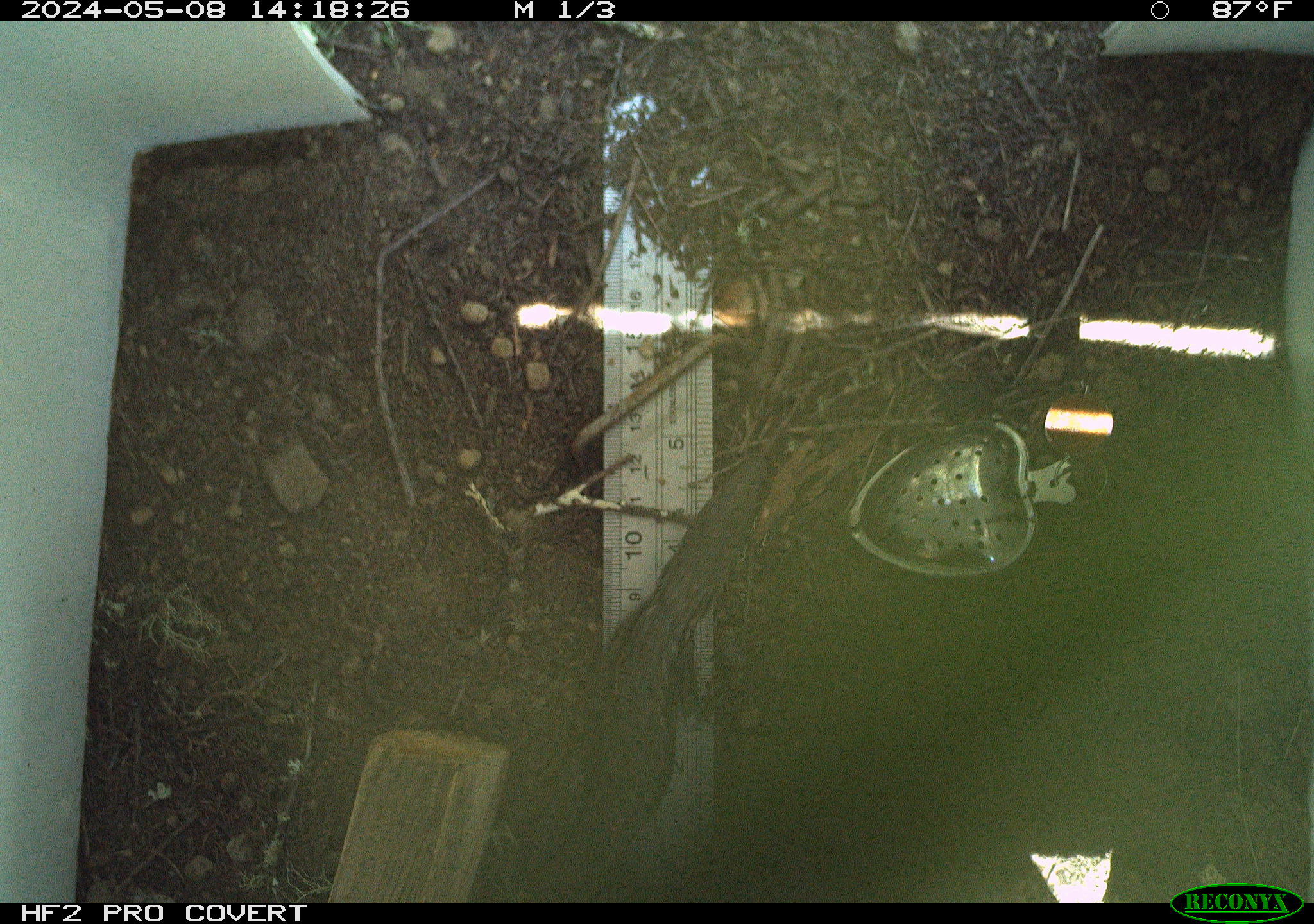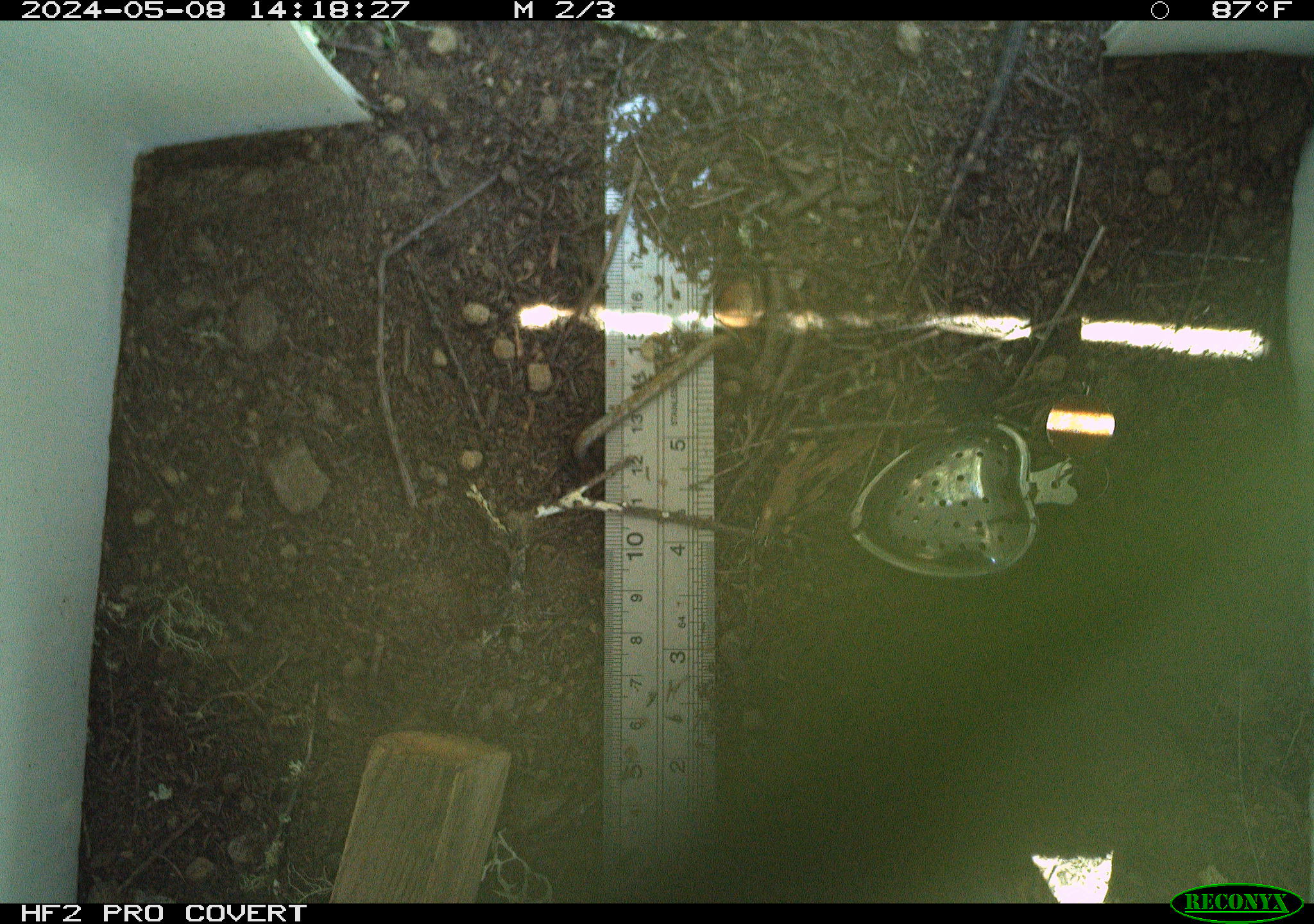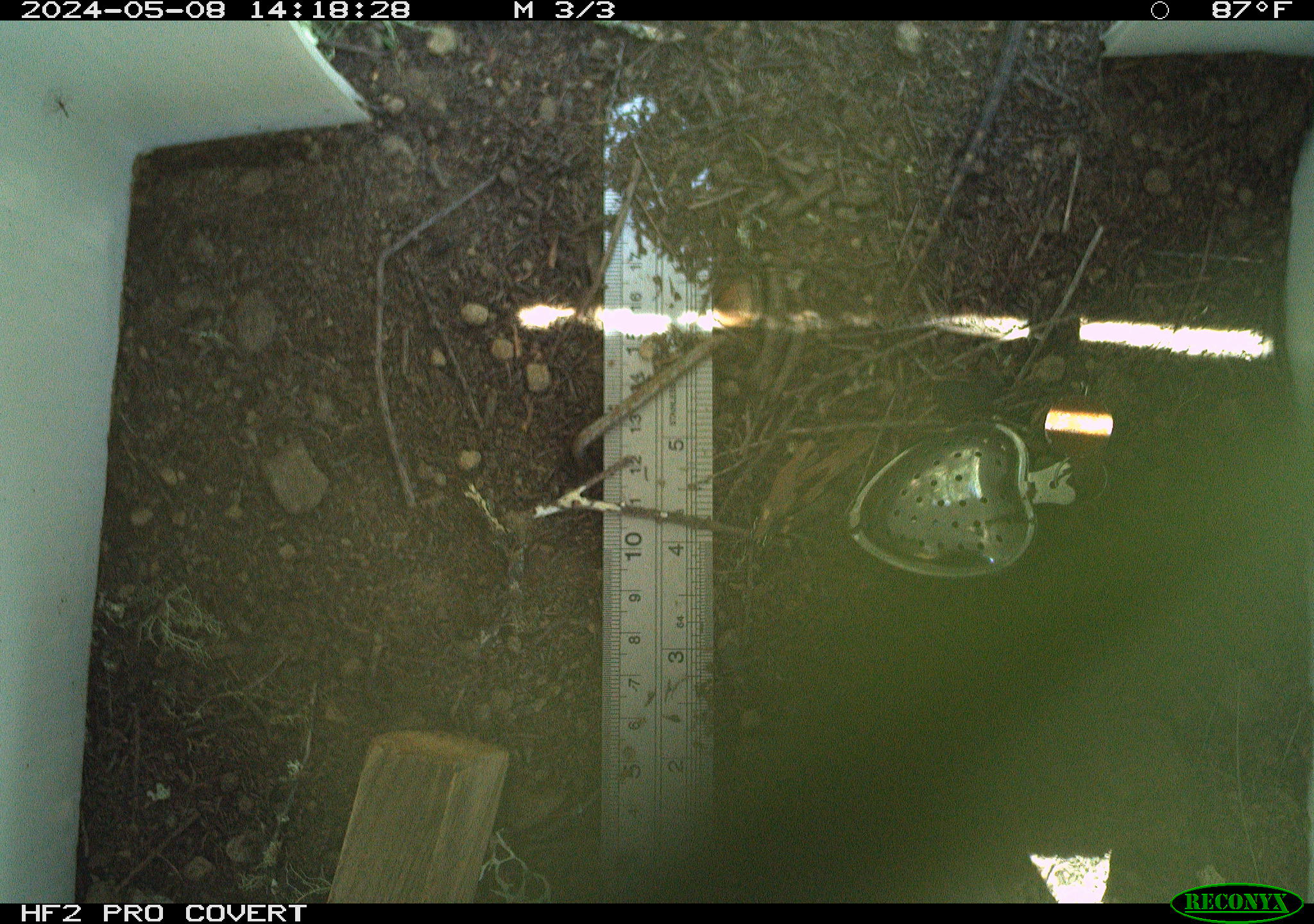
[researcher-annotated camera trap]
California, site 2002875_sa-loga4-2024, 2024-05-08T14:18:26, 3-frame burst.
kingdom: Animalia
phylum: Arthropoda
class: Insecta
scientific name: Insecta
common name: insect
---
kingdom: Animalia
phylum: Chordata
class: Reptilia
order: Squamata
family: Phrynosomatidae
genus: Sceloporus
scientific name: Sceloporus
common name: spiny lizards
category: sceloporus species